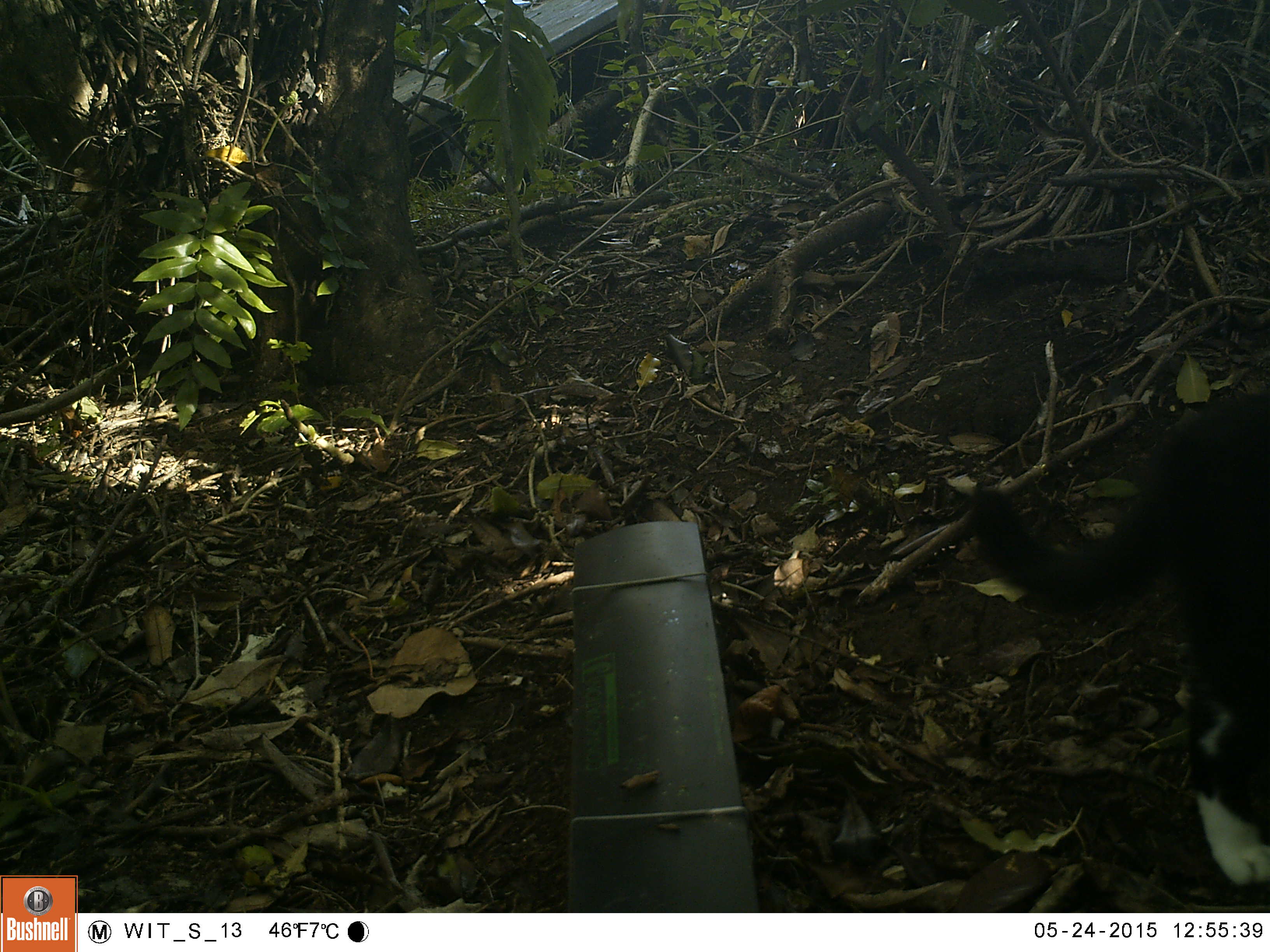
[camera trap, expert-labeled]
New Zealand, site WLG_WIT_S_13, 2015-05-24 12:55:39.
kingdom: Animalia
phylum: Chordata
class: Mammalia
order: Carnivora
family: Felidae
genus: Felis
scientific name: Felis catus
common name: domestic cat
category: cat